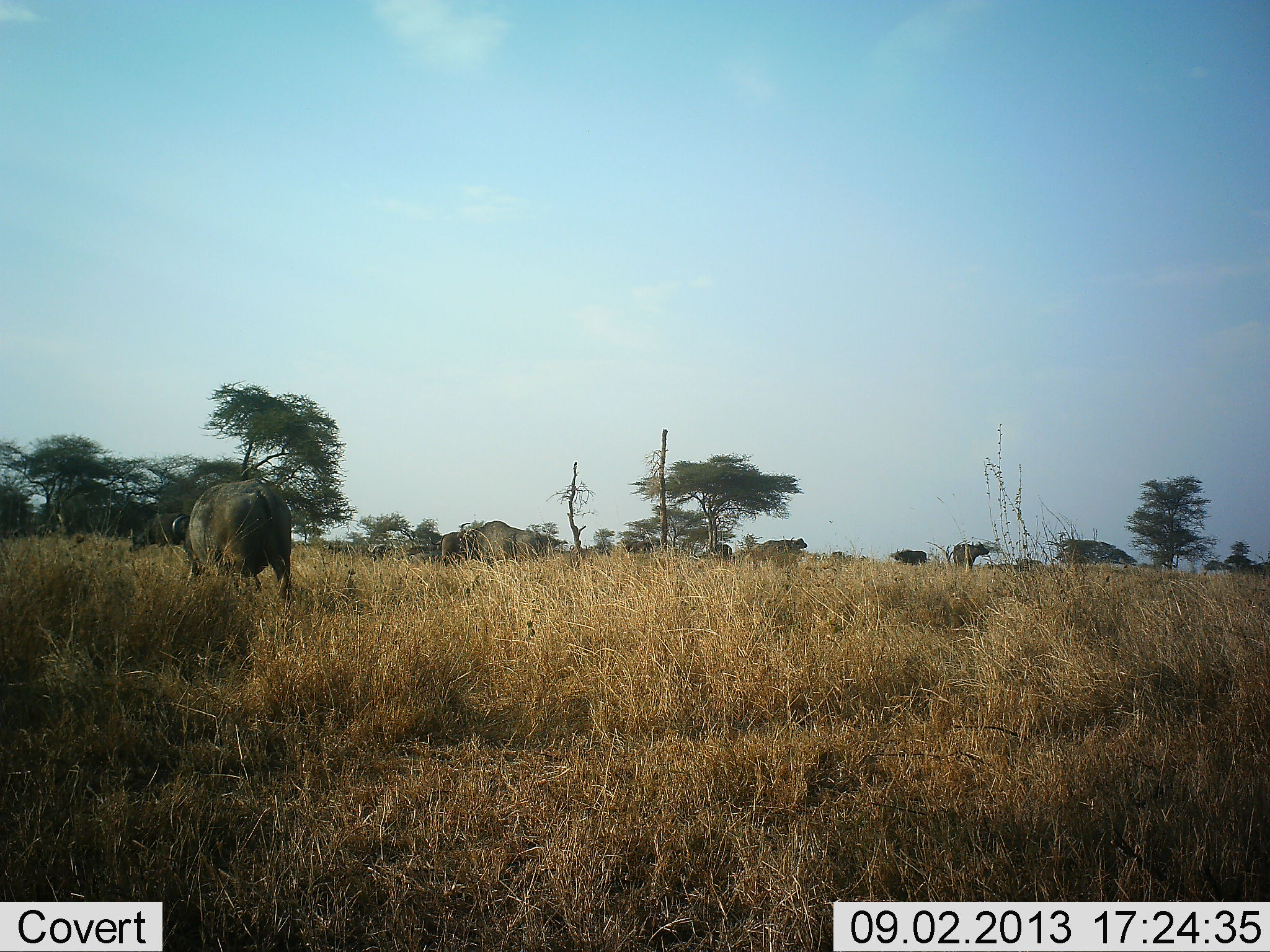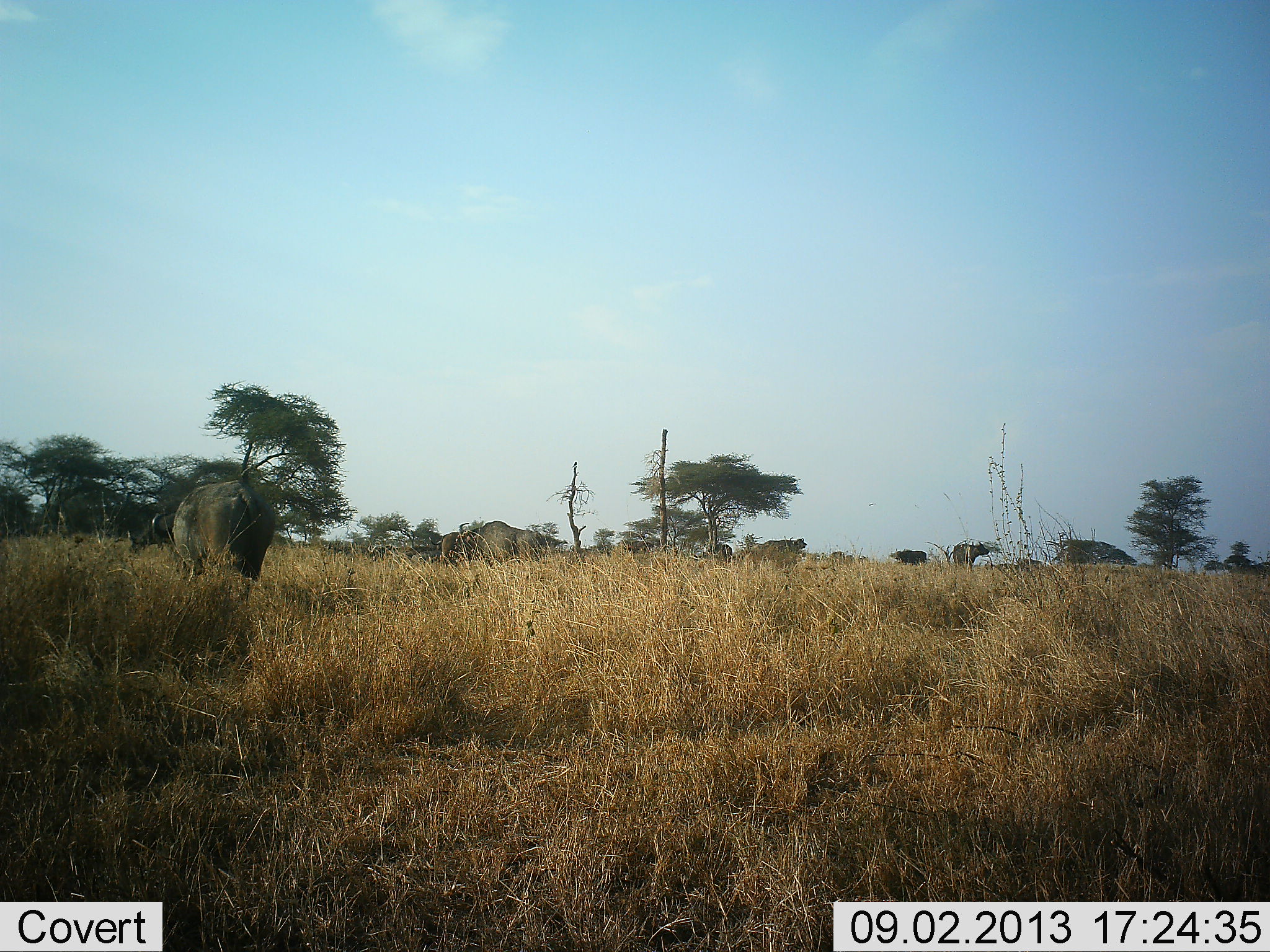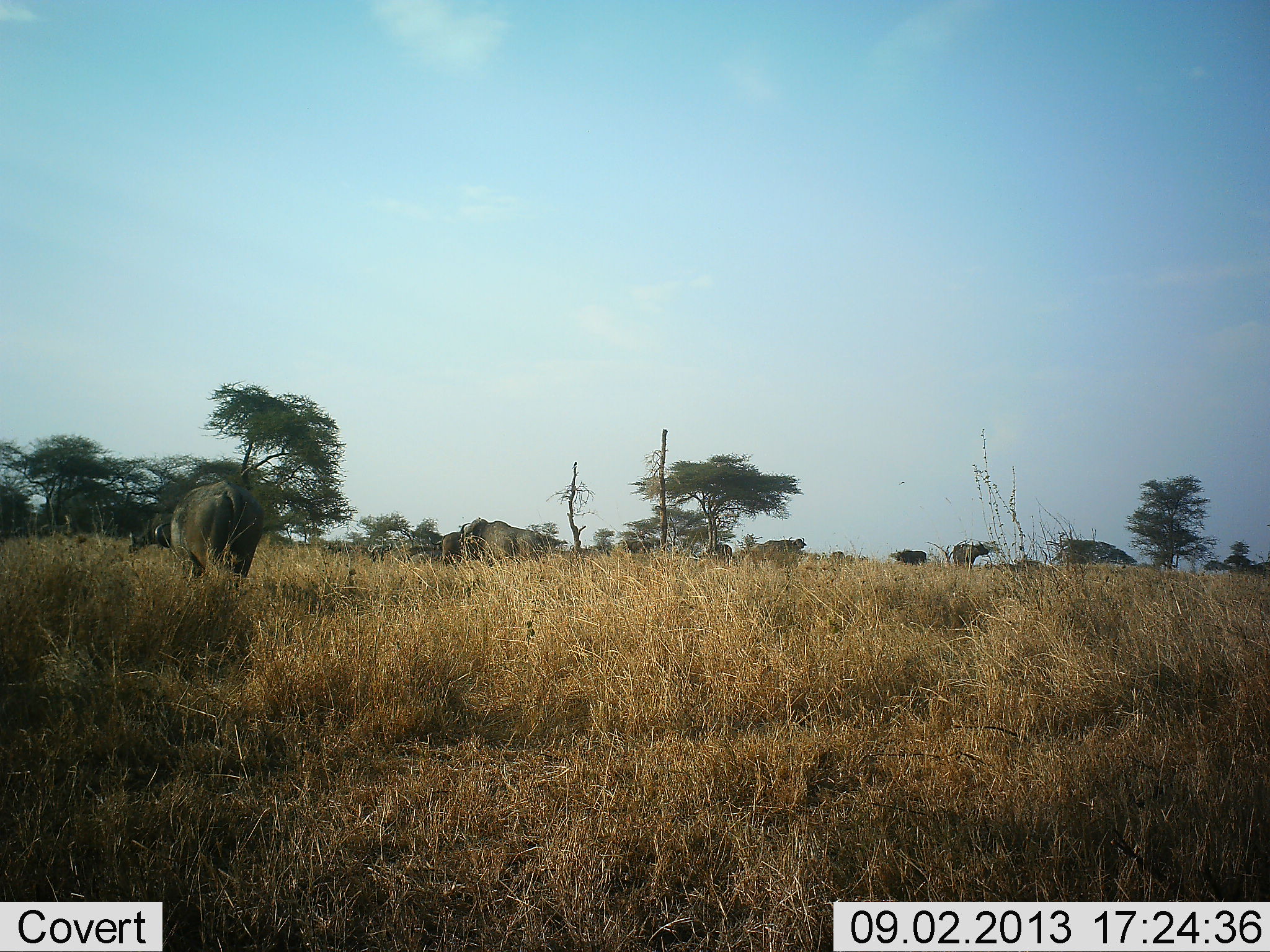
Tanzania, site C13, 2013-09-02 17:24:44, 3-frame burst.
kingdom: Animalia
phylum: Chordata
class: Mammalia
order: Artiodactyla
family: Bovidae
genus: Syncerus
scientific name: Syncerus caffer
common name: cape buffalo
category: buffalo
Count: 6.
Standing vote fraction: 58%.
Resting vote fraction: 12%.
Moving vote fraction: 75%.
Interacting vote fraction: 0%.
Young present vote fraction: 0%.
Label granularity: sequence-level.